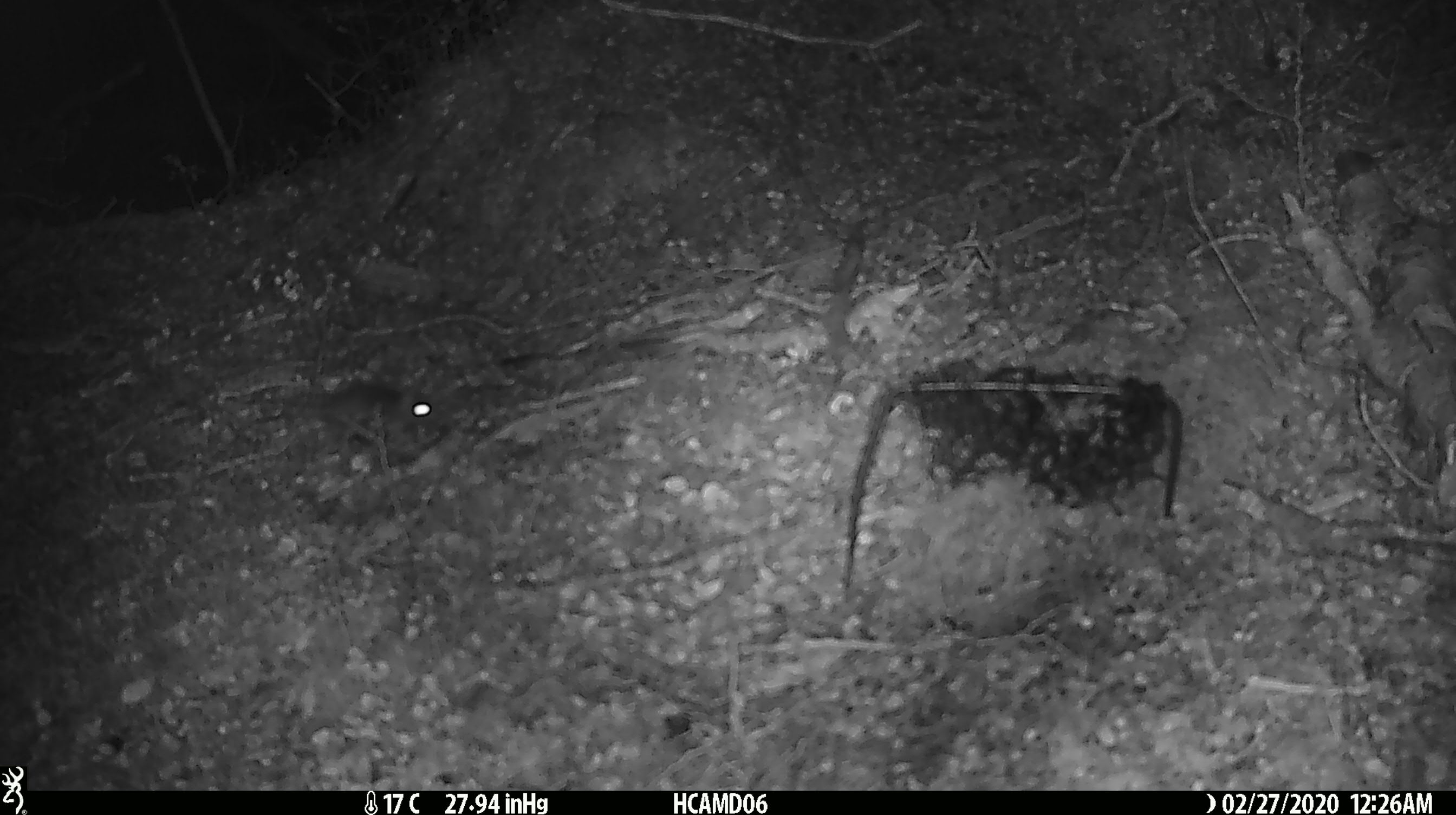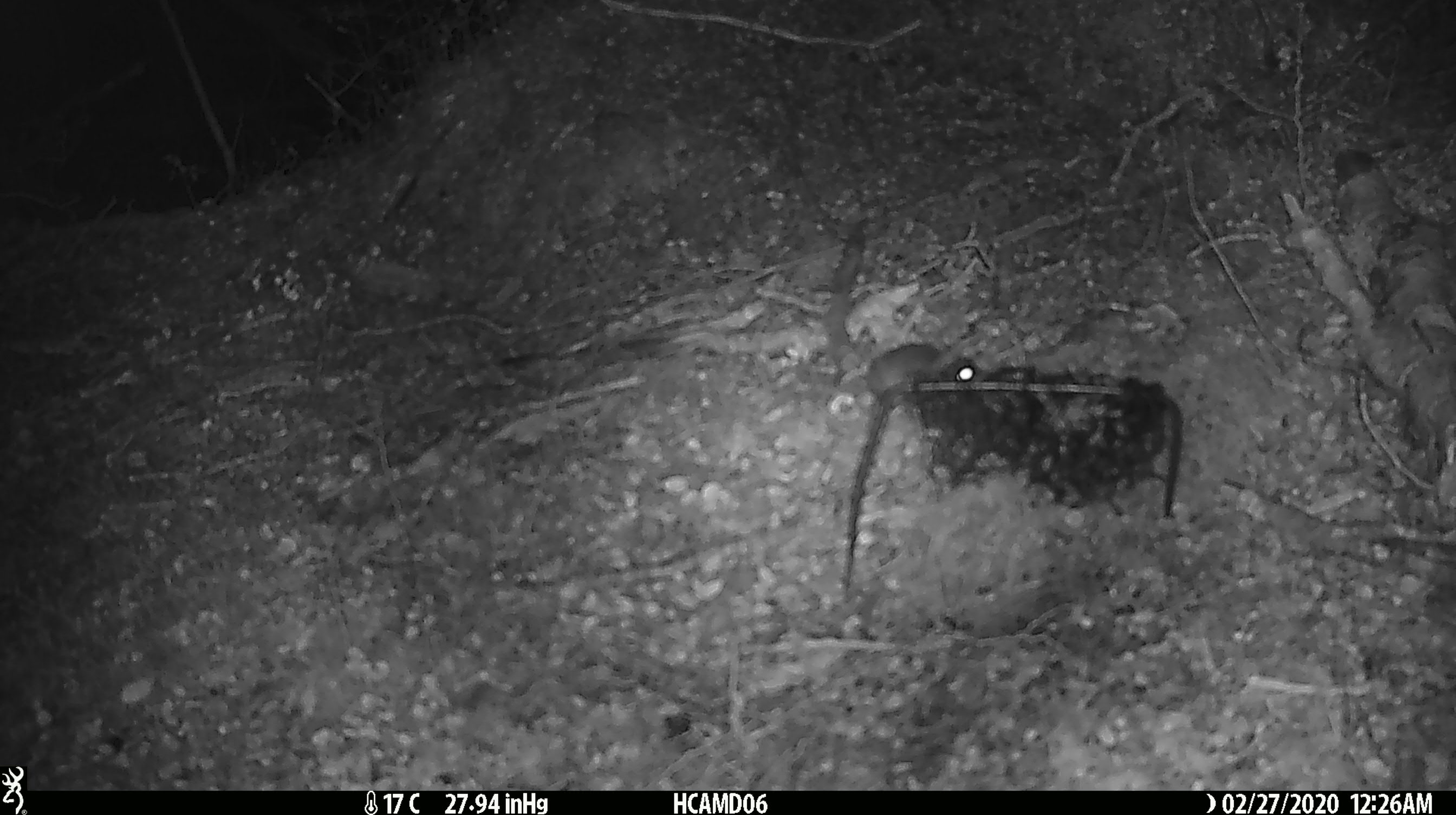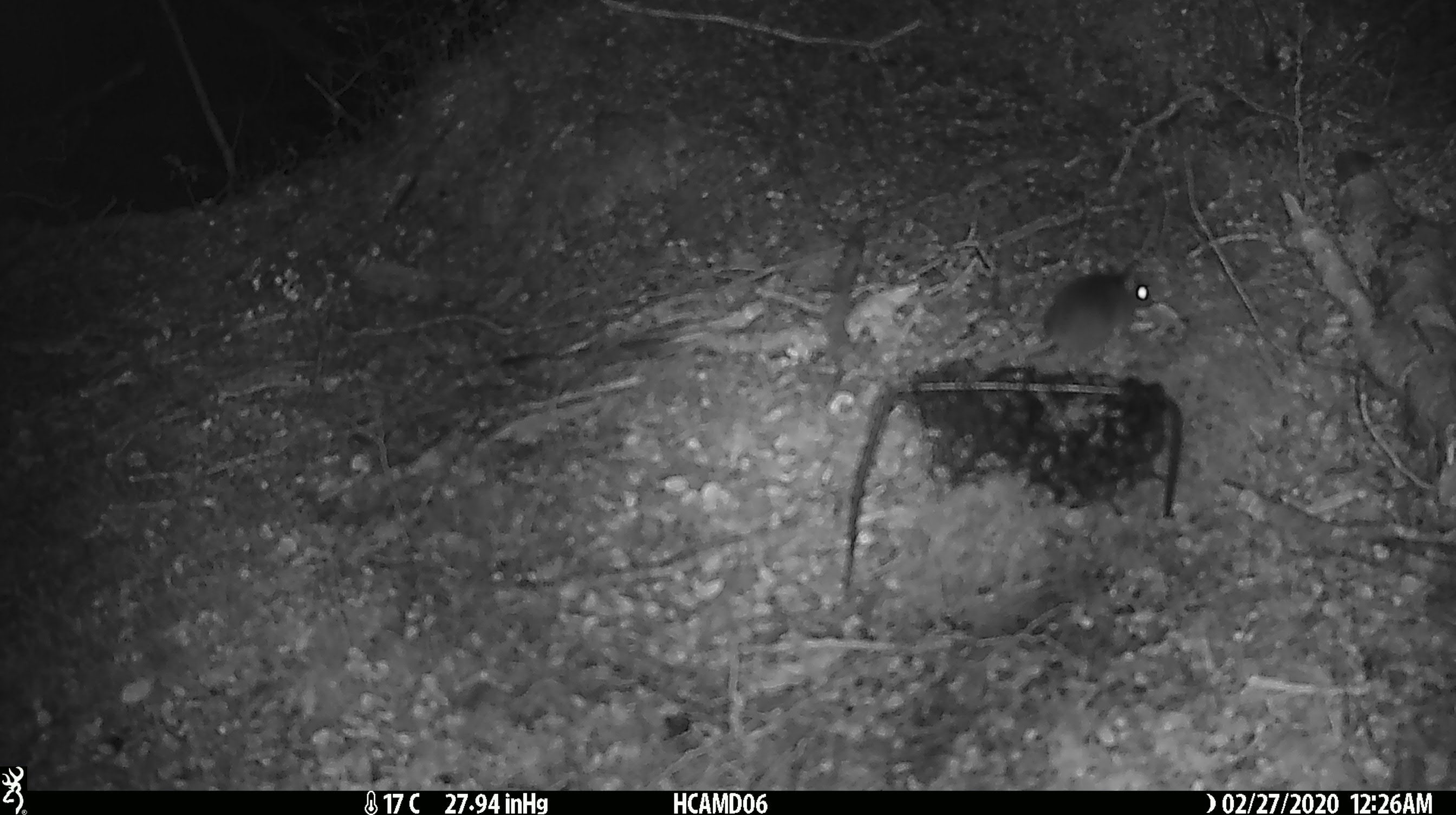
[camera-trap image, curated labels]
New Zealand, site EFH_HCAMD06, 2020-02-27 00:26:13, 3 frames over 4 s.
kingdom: Animalia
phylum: Chordata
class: Mammalia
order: Rodentia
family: Muridae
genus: Mus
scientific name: Mus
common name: mouse